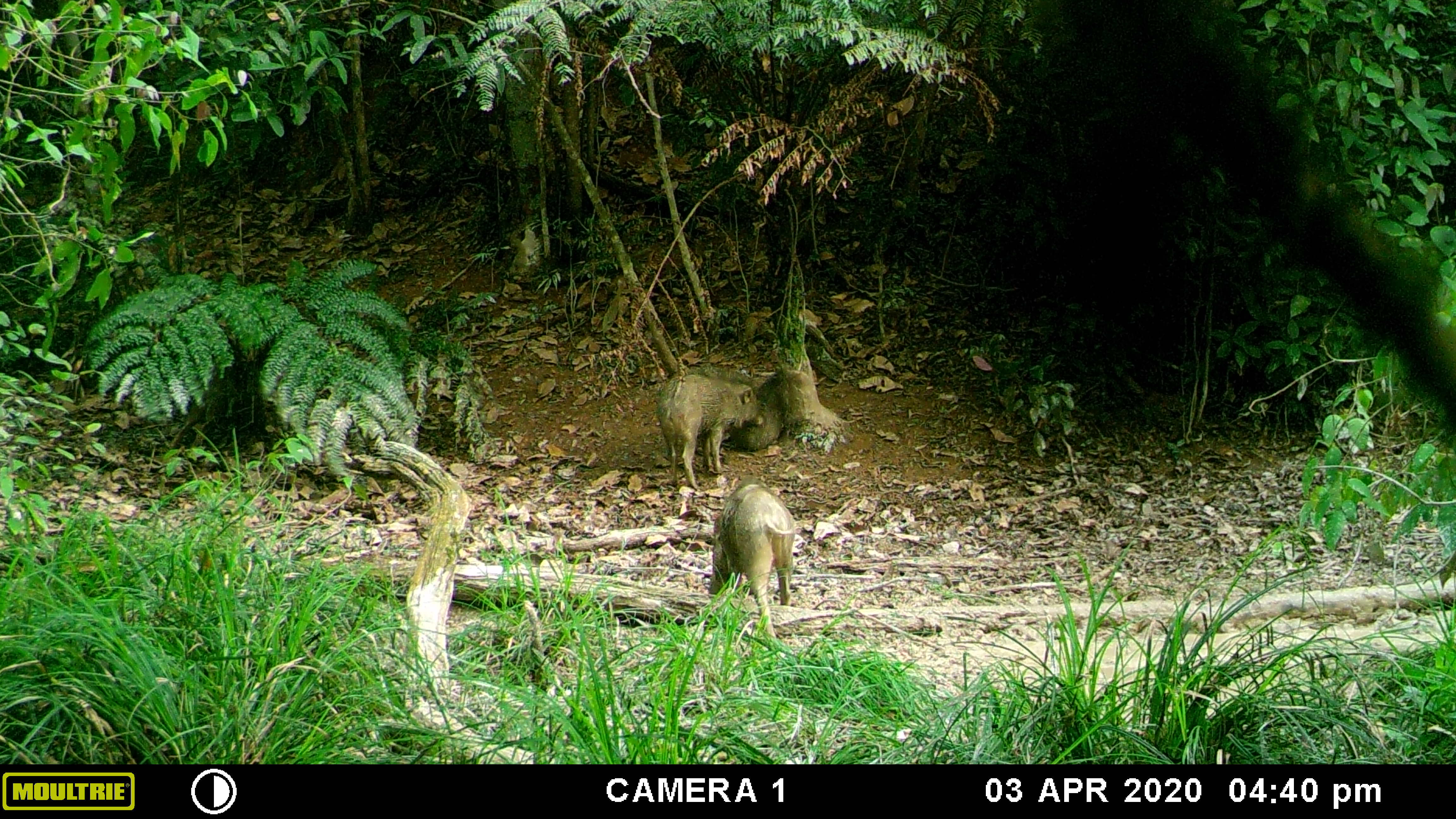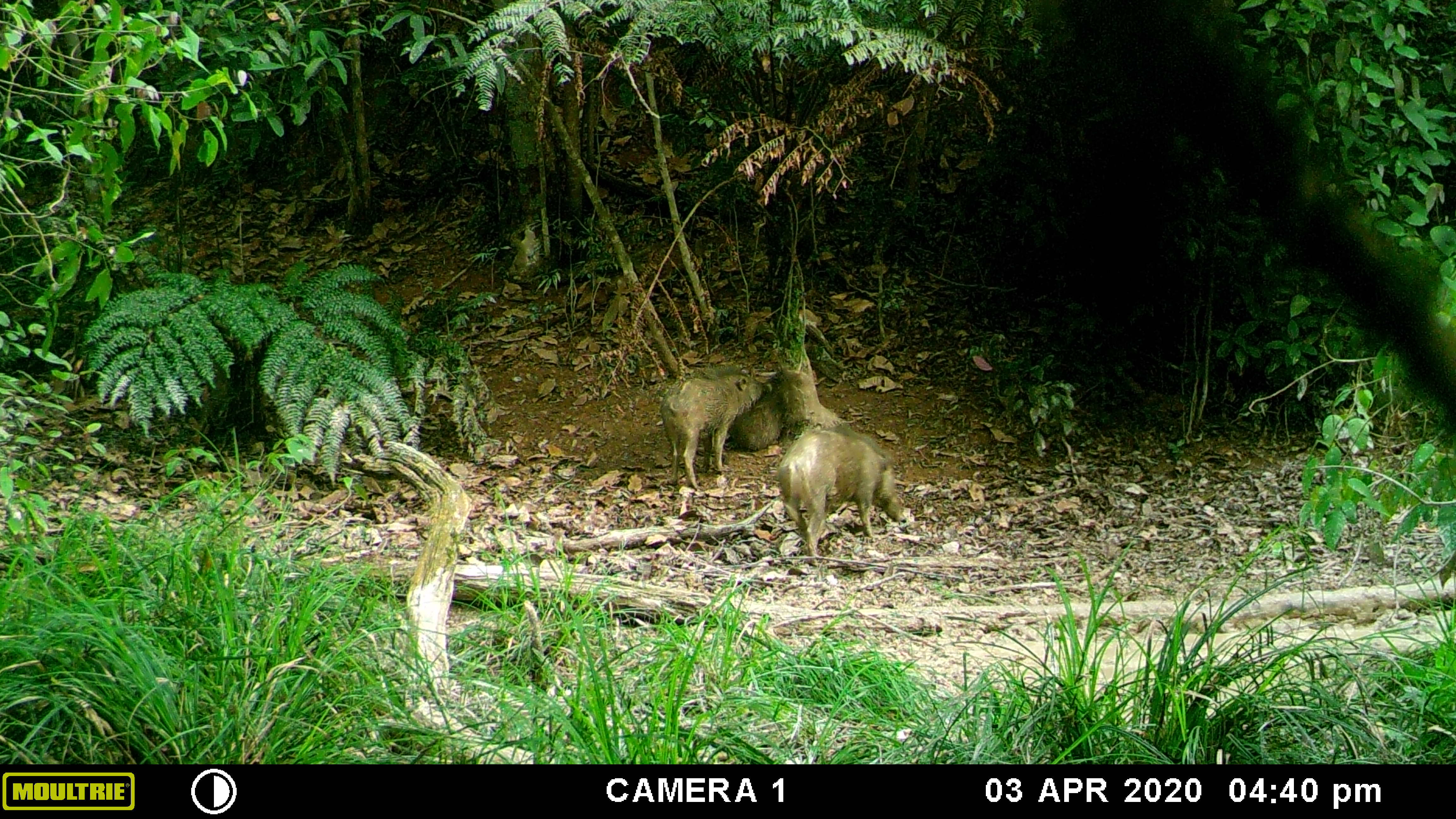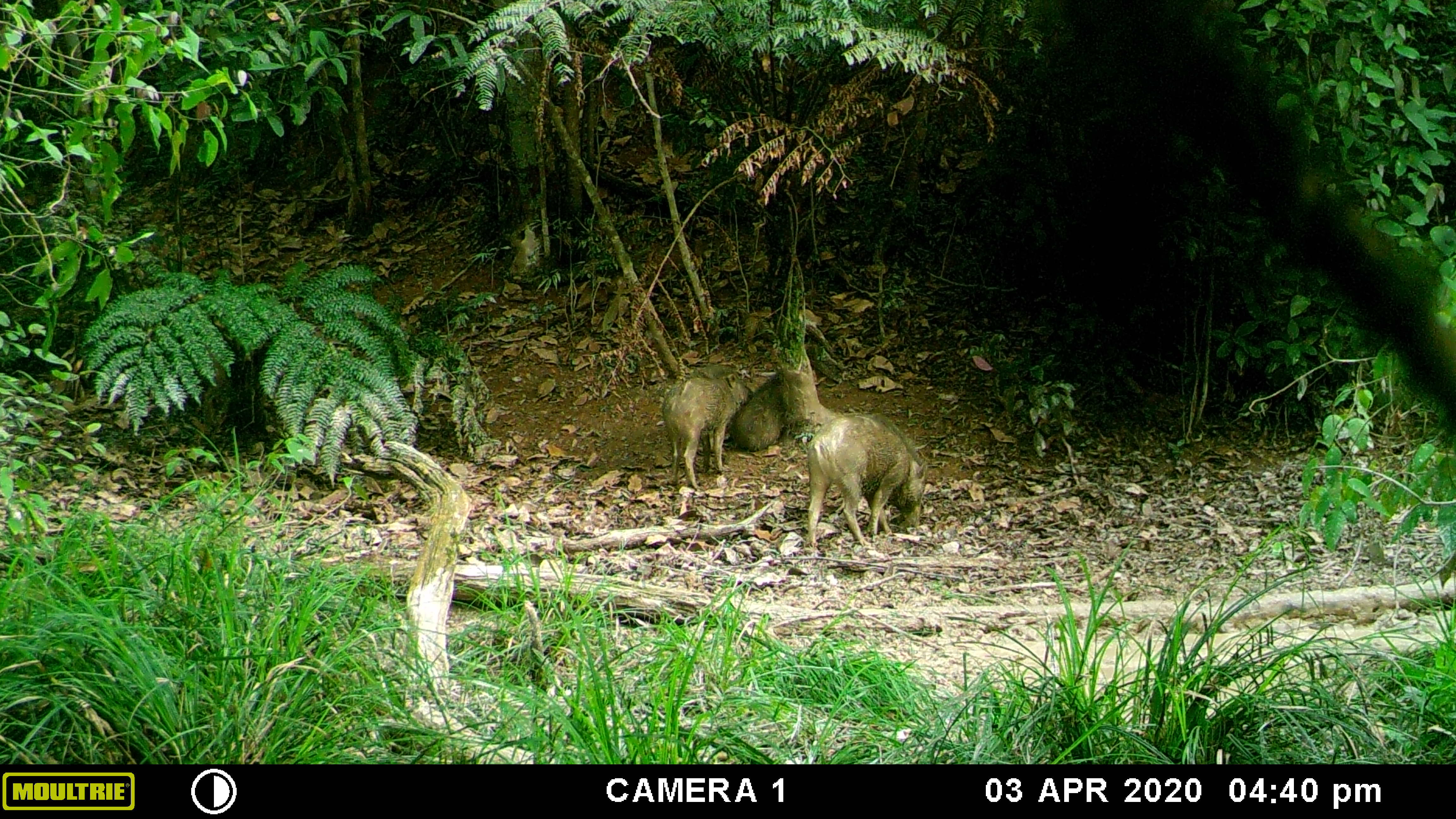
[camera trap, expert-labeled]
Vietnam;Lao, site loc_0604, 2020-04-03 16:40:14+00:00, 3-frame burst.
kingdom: Animalia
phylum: Chordata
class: Mammalia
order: Artiodactyla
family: Suidae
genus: Sus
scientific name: Sus scrofa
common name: eurasian wild pig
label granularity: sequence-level